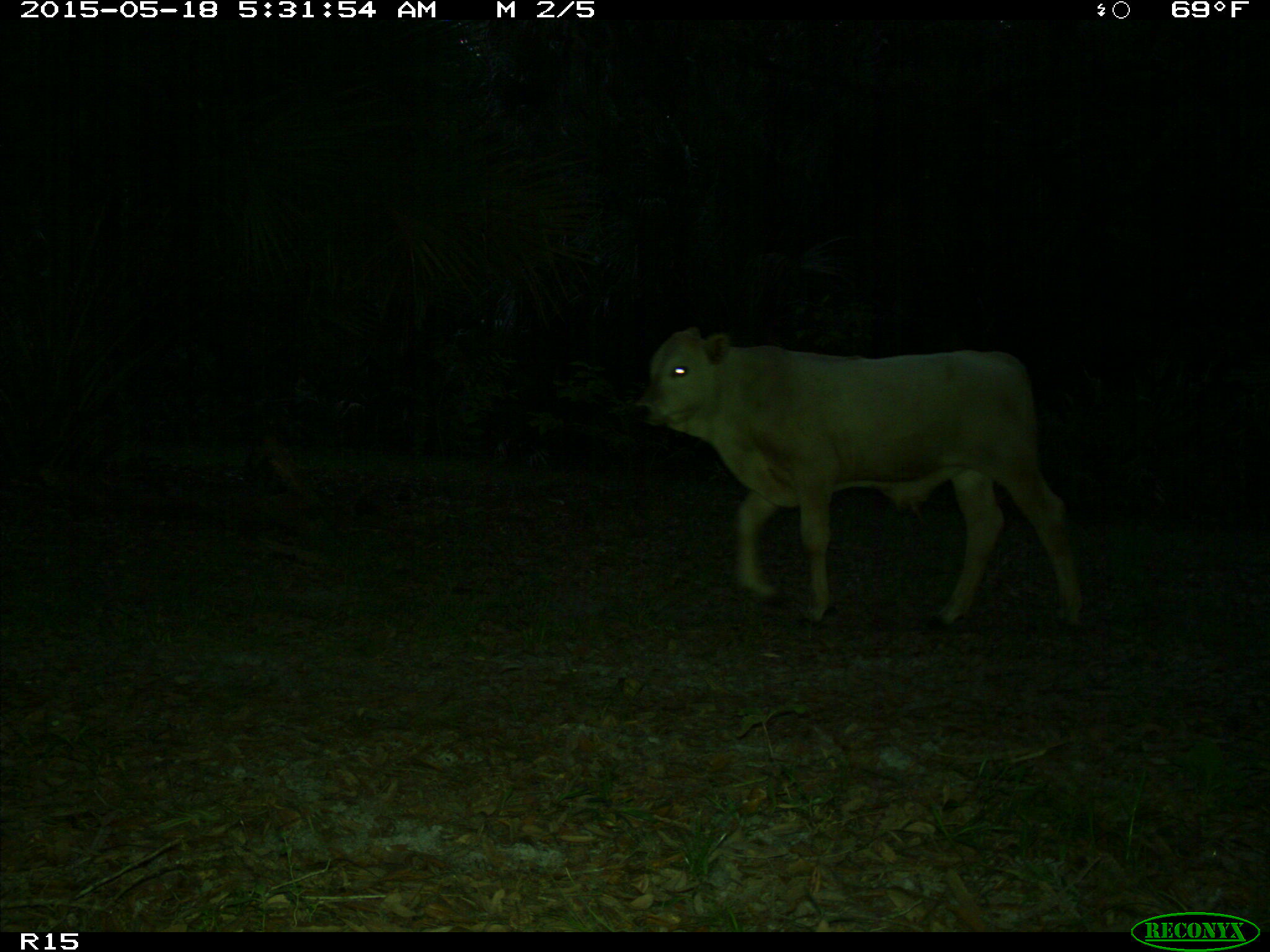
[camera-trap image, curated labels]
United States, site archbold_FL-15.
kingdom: Animalia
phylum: Chordata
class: Mammalia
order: Artiodactyla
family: Bovidae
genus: Bos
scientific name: Bos taurus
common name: domestic cow